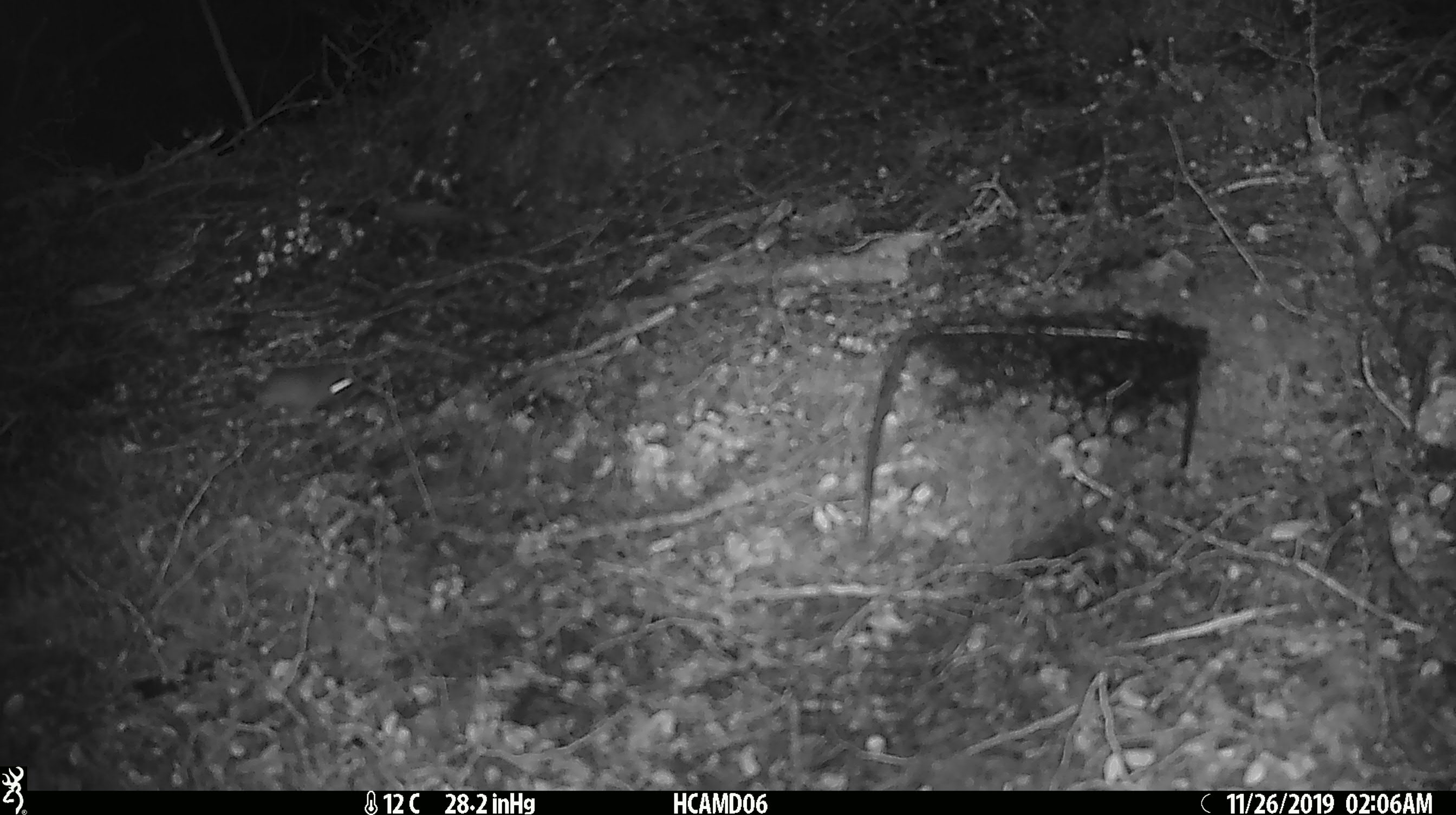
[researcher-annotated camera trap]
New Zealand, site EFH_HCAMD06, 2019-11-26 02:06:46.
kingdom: Animalia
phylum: Chordata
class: Mammalia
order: Rodentia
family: Muridae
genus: Mus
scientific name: Mus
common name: mouse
Mouse (Mus).